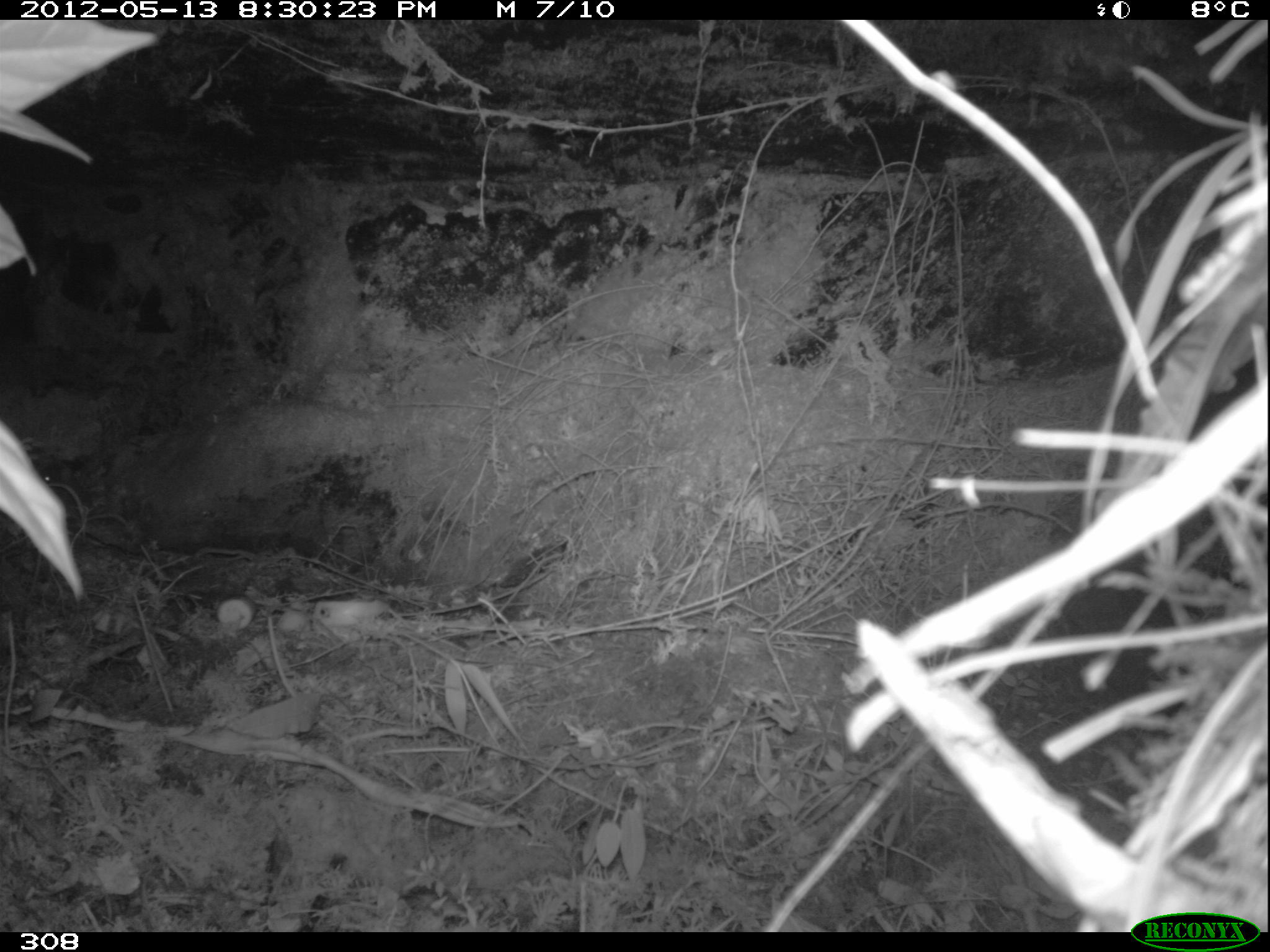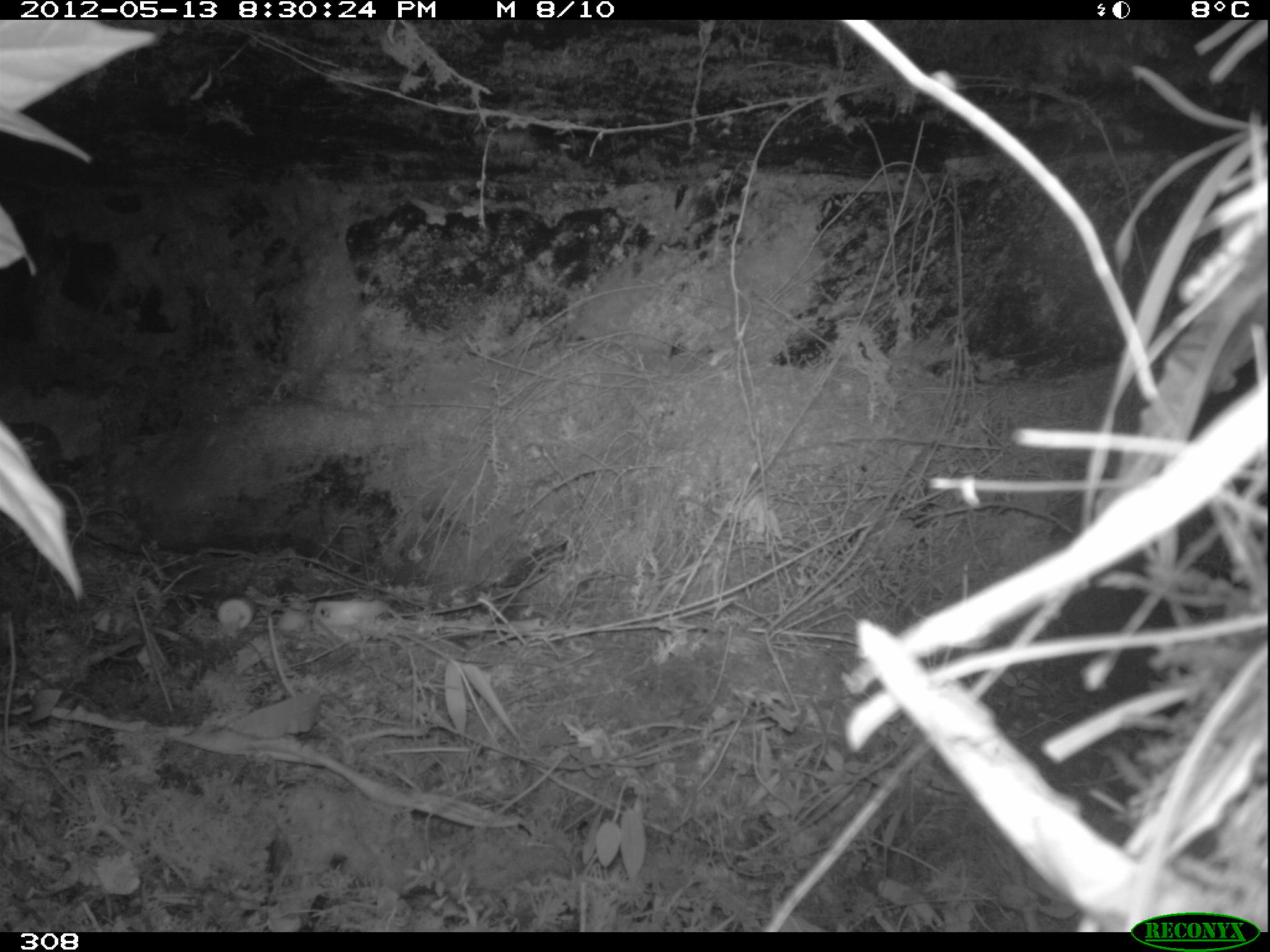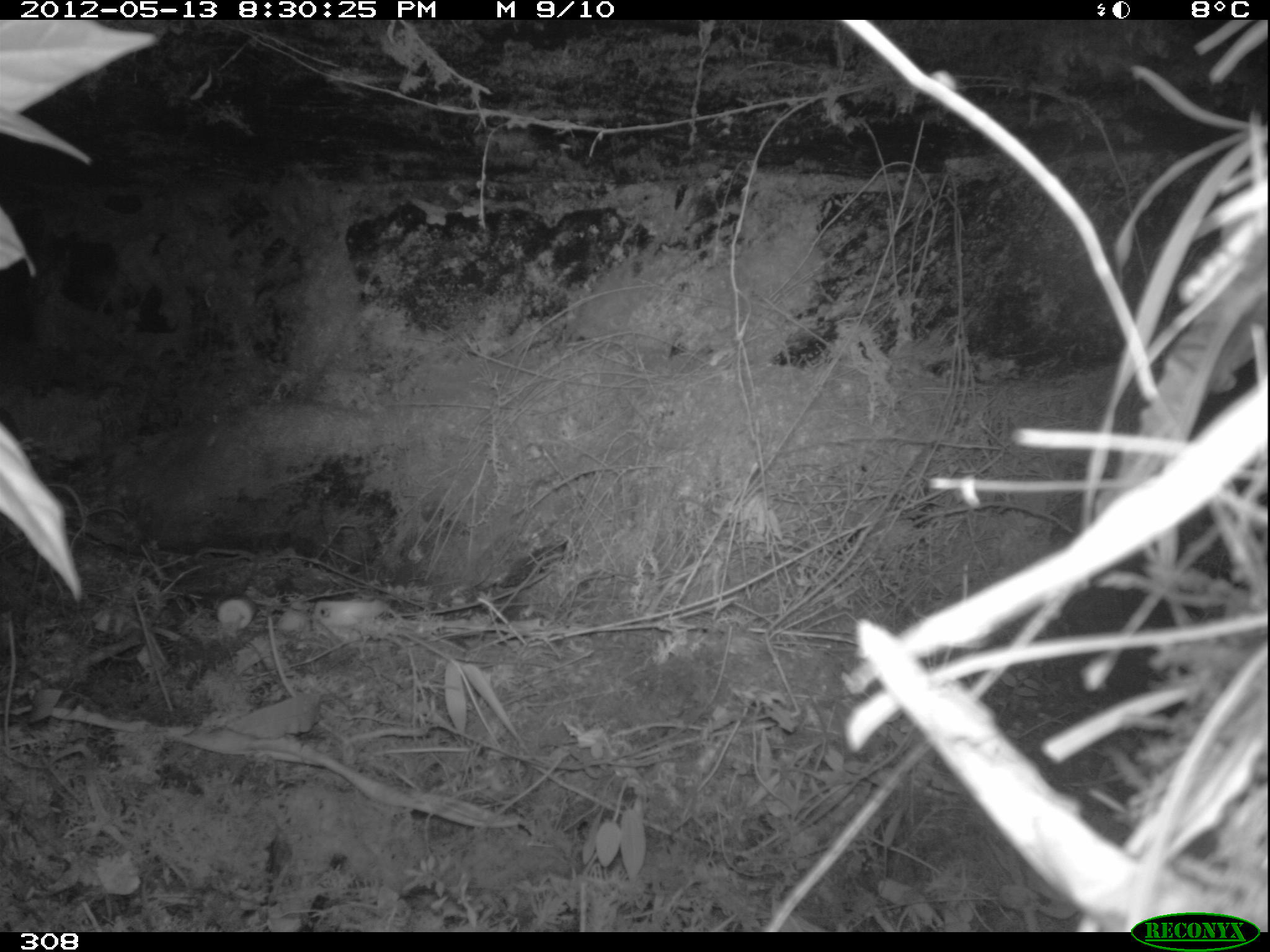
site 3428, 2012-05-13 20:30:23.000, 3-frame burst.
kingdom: Animalia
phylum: Chordata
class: Mammalia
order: Rodentia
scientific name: Rodentia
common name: rodents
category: unknown rodent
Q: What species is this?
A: Unknown rodent (rodents) (Rodentia).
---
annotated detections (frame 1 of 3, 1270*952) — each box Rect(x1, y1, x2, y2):
unknown rodent: Rect(30, 458, 86, 512)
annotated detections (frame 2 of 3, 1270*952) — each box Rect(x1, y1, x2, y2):
unknown rodent: Rect(5, 420, 66, 485)